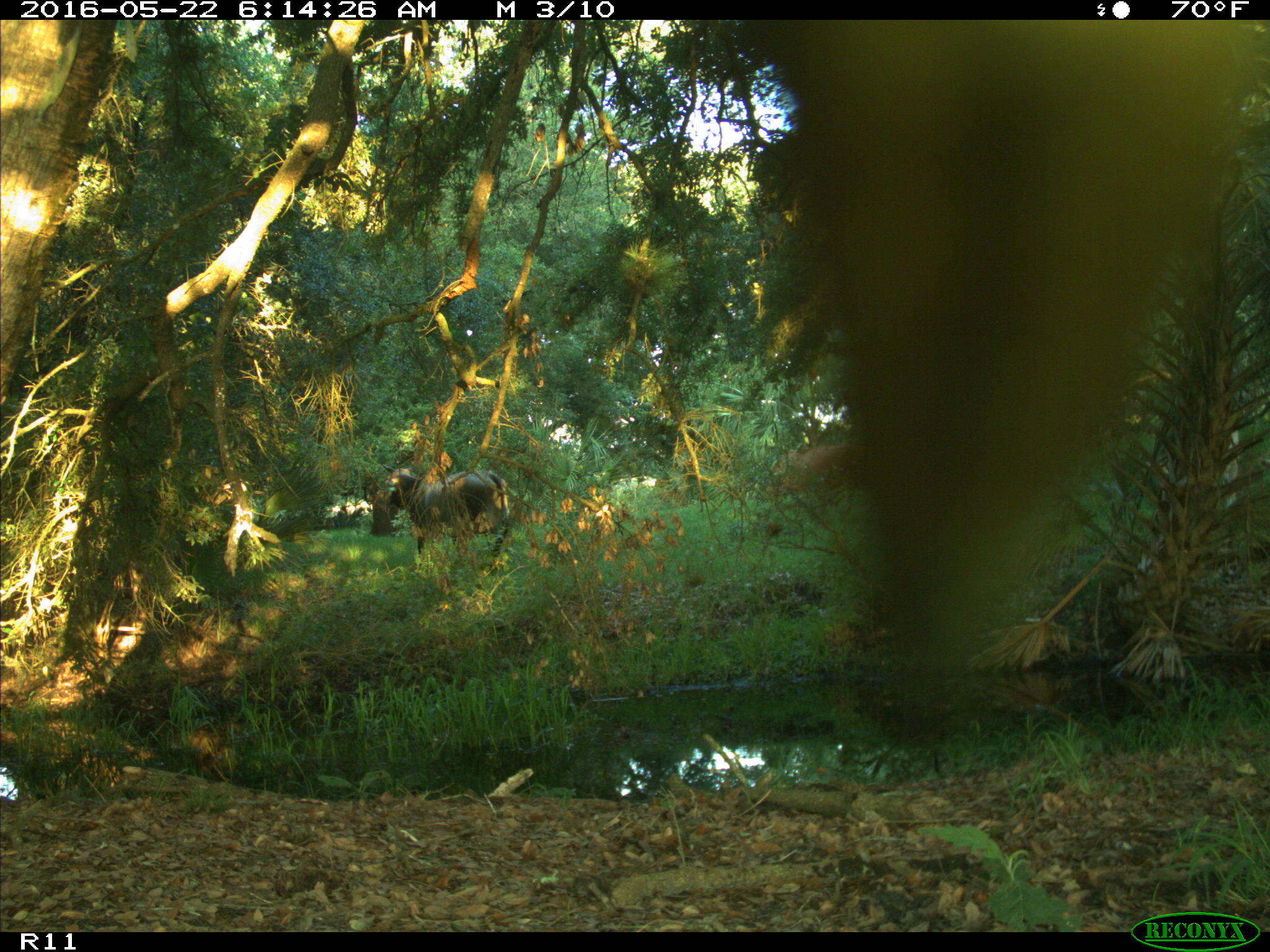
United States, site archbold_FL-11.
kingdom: Animalia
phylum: Chordata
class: Mammalia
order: Artiodactyla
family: Bovidae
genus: Bos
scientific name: Bos taurus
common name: domestic cow